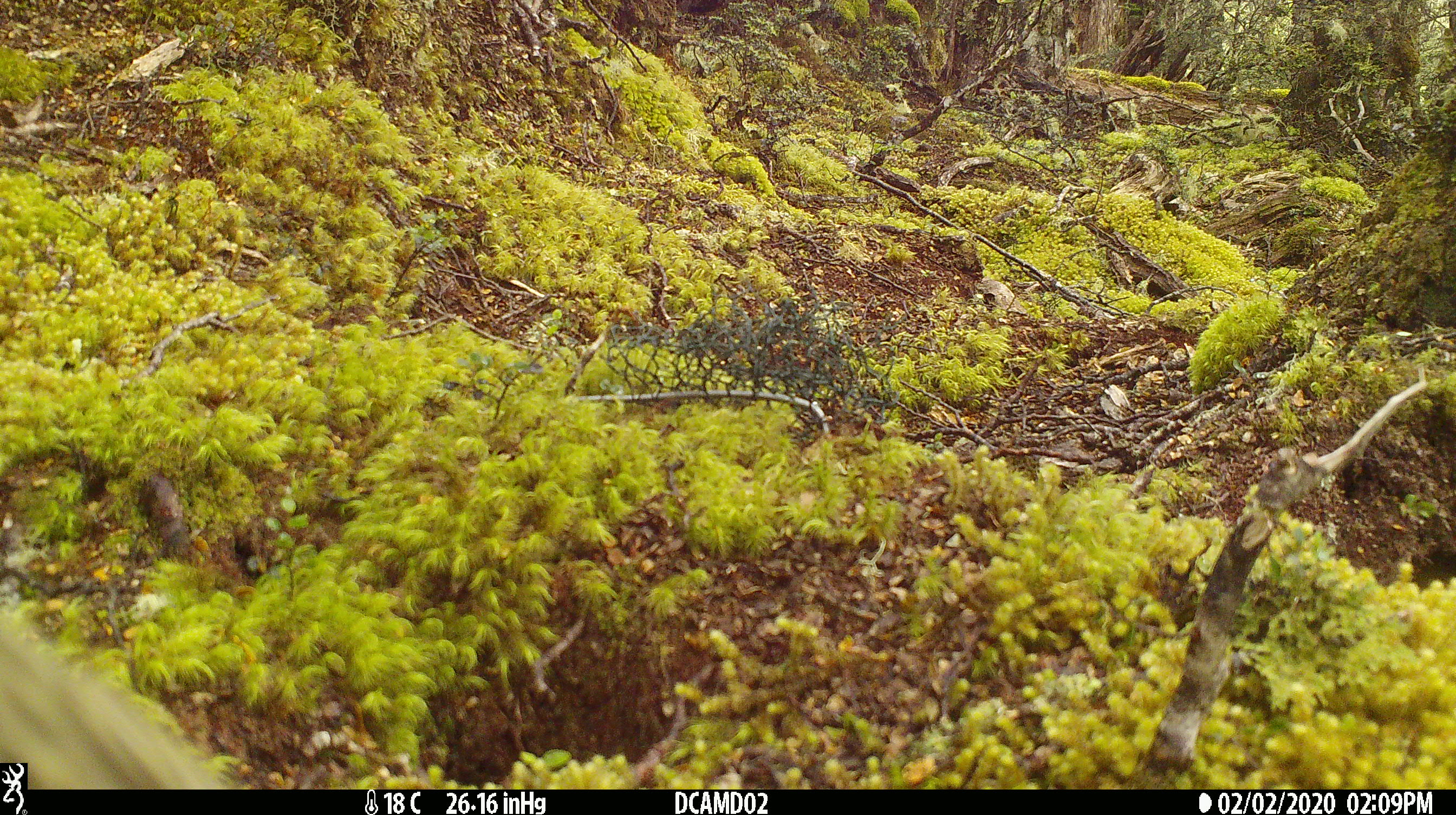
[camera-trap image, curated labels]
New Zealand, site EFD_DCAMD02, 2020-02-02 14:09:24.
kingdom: Animalia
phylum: Chordata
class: Aves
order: Psittaciformes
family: Strigopidae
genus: Nestor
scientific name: Nestor notabilis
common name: kea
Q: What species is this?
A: Kea (Nestor notabilis).